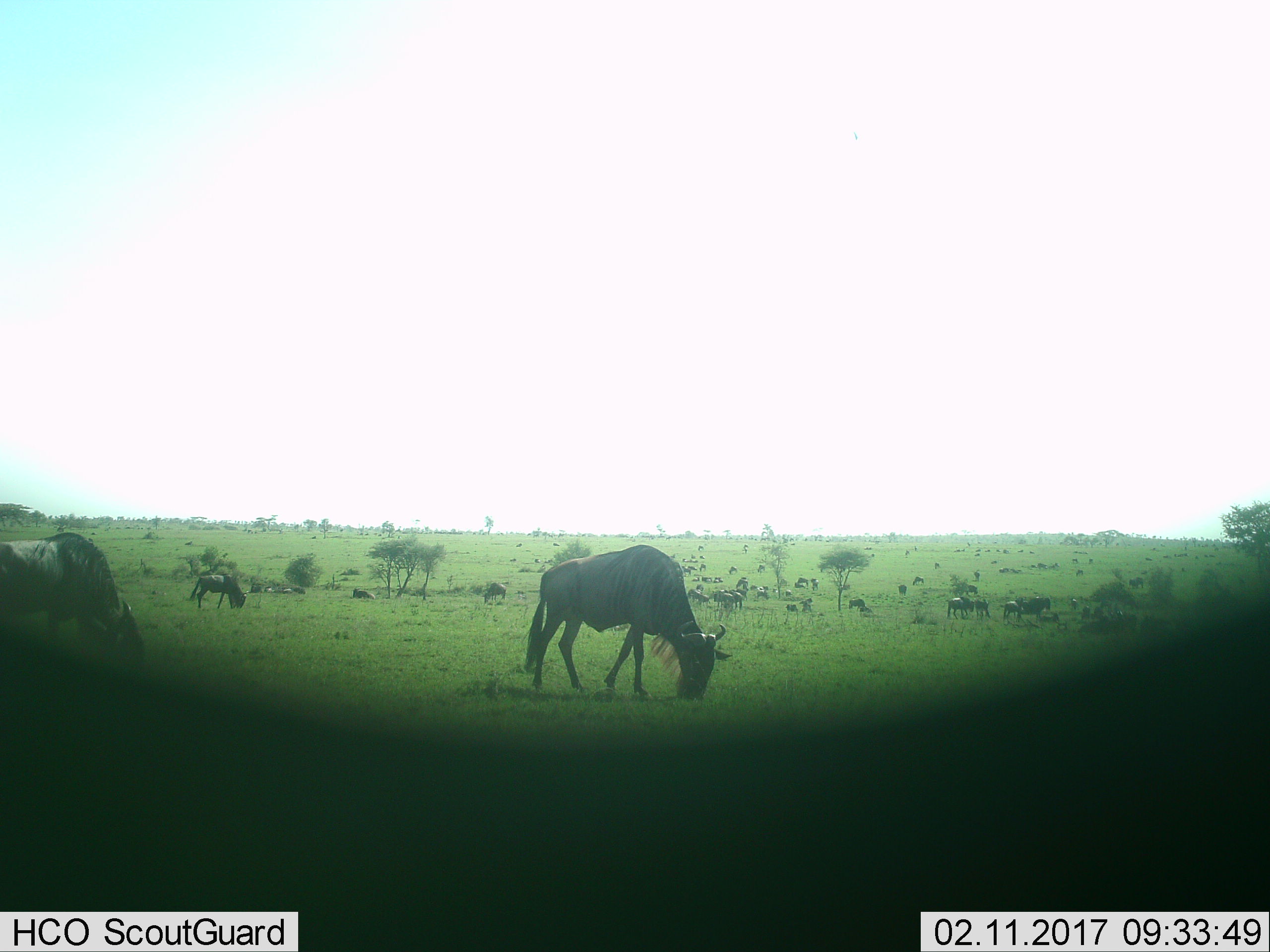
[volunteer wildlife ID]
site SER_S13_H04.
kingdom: Animalia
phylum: Chordata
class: Mammalia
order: Artiodactyla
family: Bovidae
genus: Connochaetes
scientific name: Connochaetes taurinus taurinus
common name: blue wildebeest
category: wildebeestblue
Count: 11-50.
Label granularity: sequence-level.